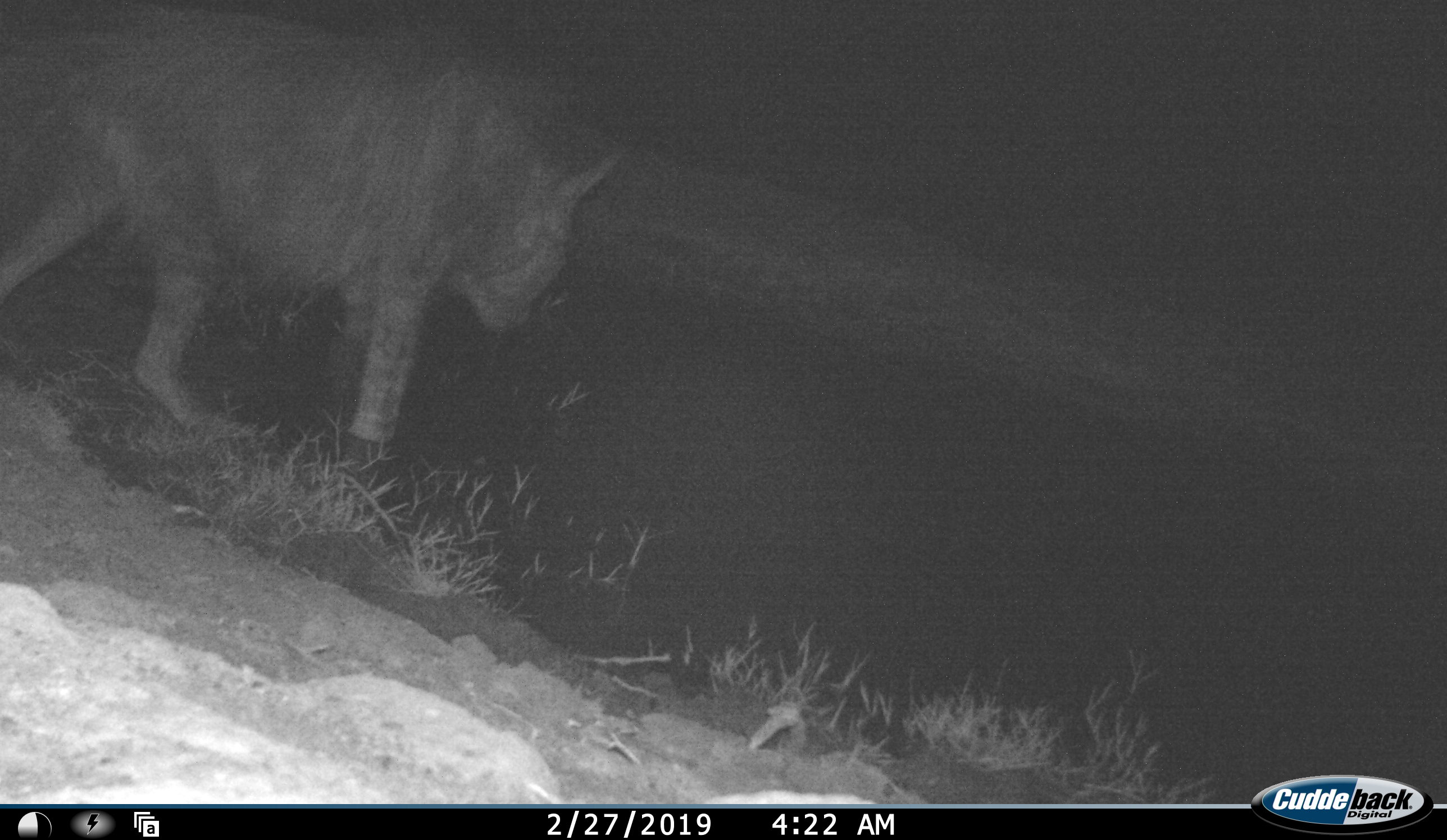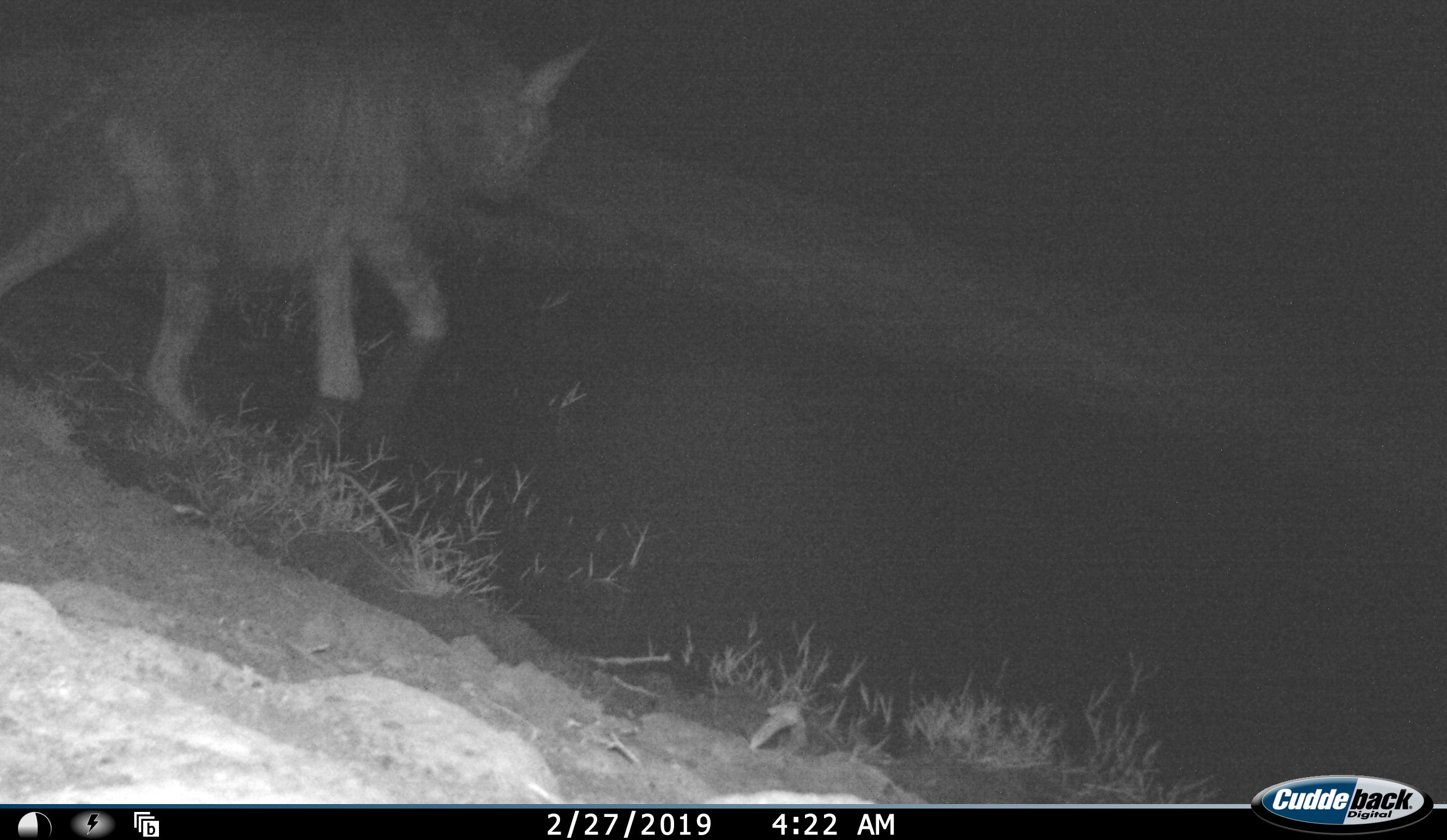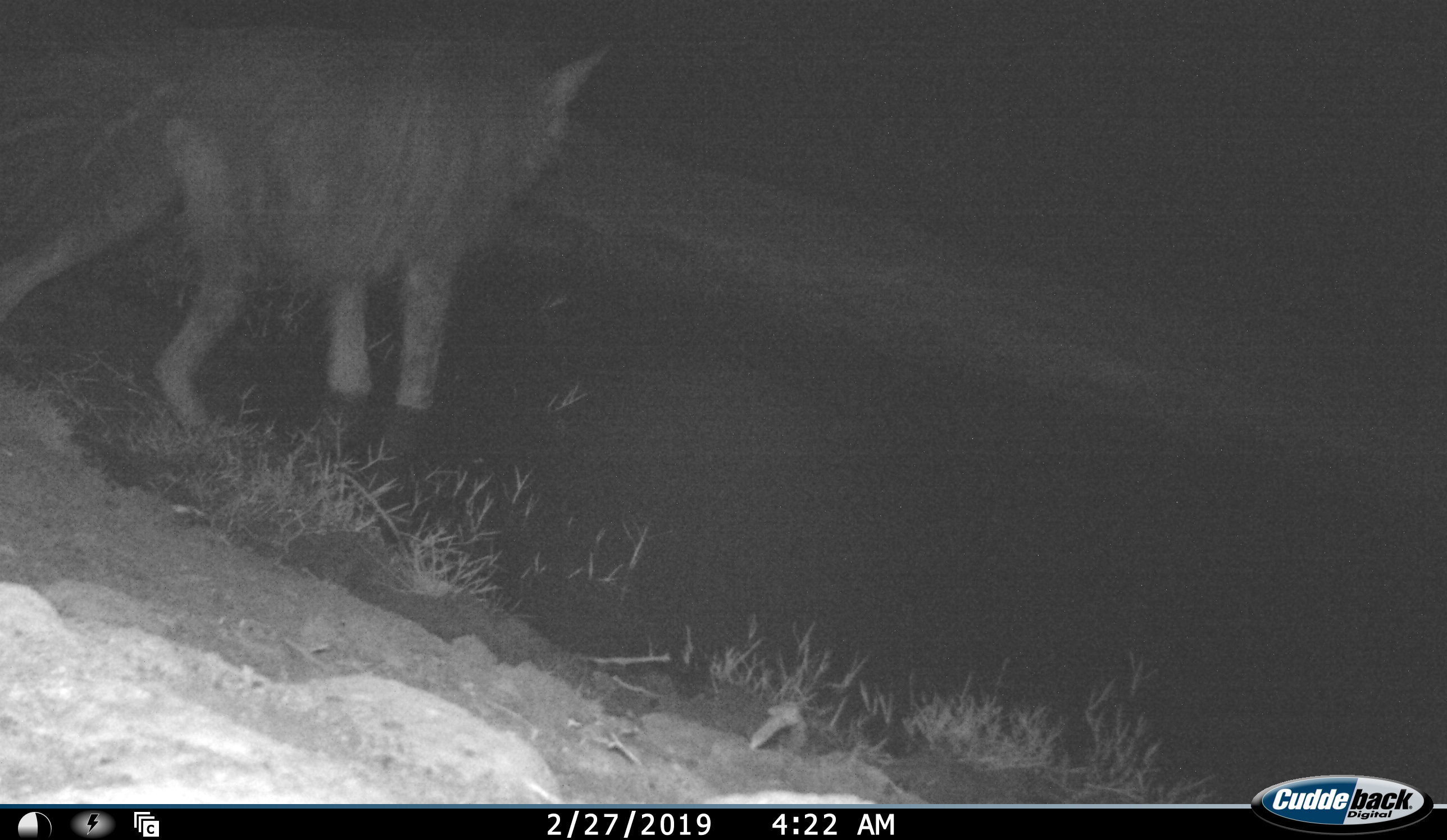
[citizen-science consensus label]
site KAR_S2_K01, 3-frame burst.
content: unidentified animal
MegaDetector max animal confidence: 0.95